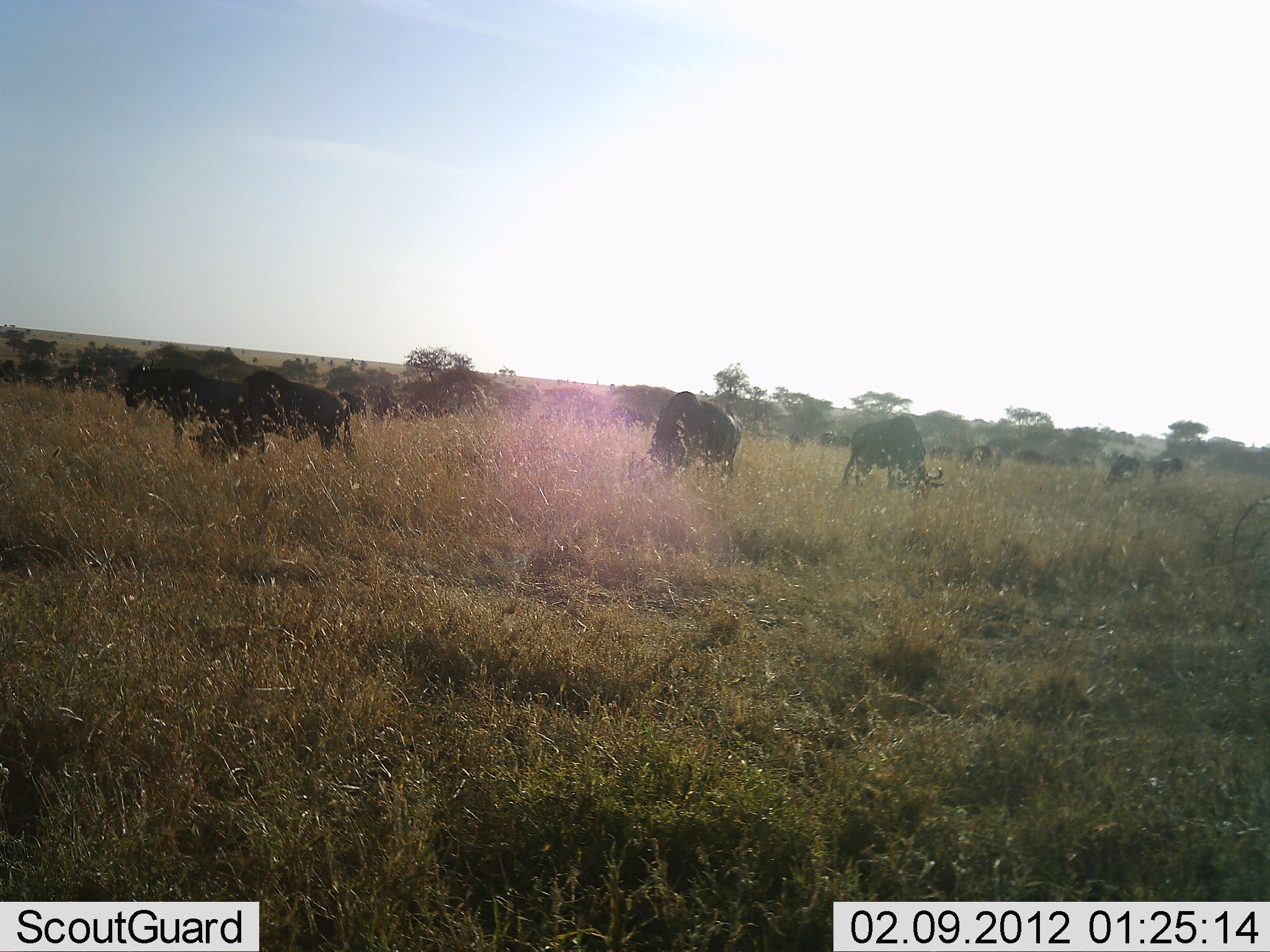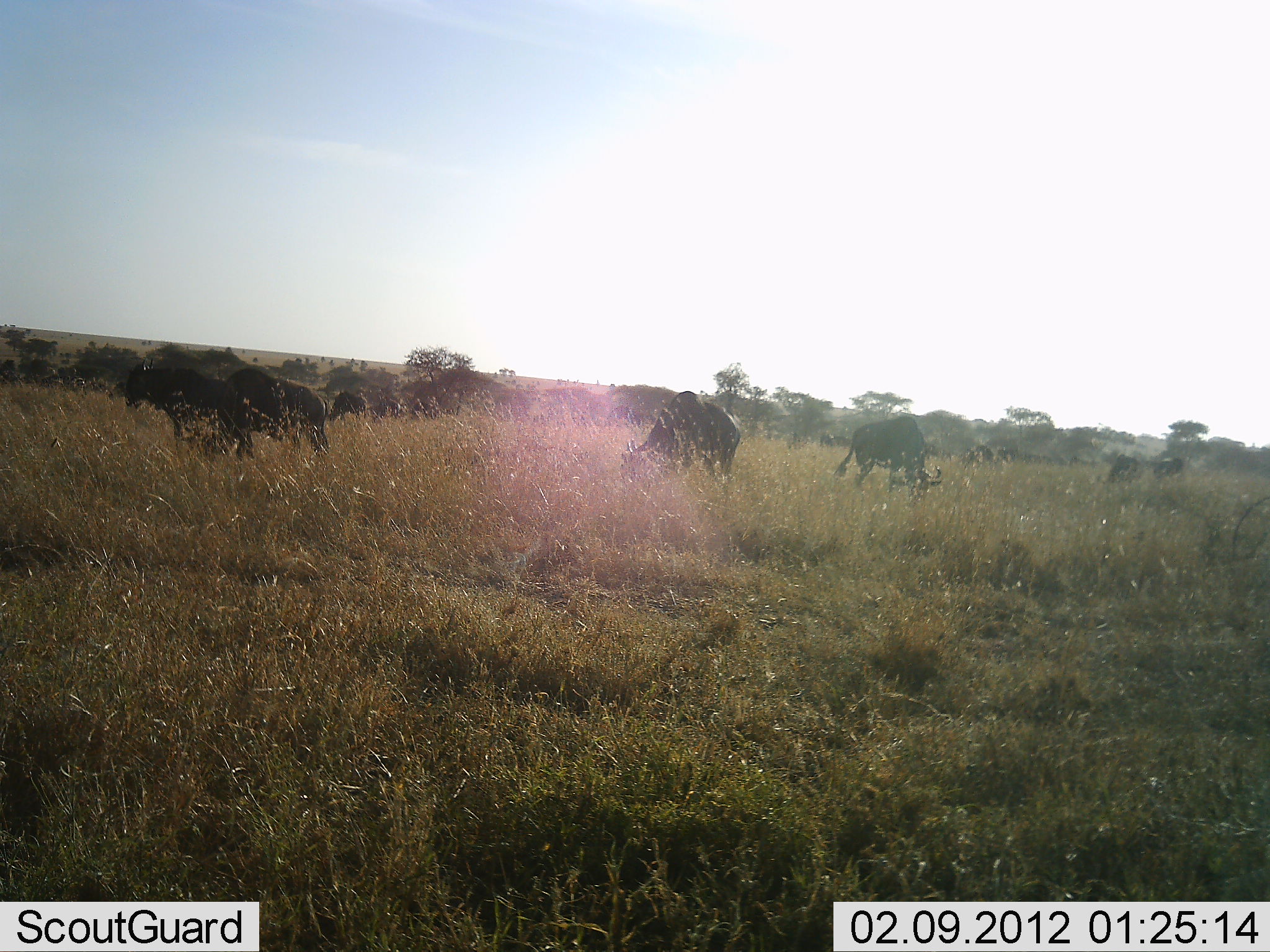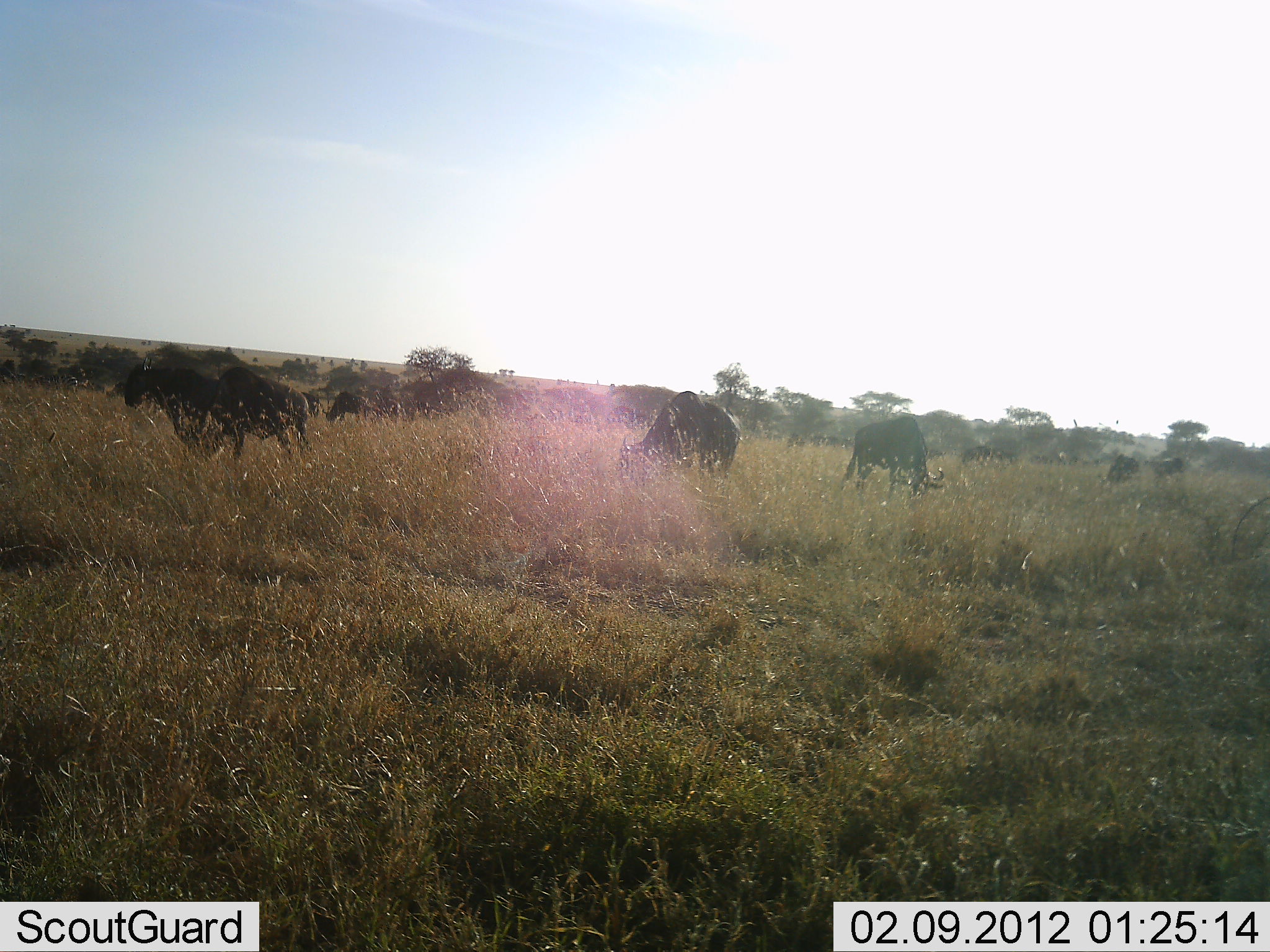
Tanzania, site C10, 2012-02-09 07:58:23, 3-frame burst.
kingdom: Animalia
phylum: Chordata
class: Mammalia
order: Artiodactyla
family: Bovidae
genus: Connochaetes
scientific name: Connochaetes taurinus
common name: blue wildebeest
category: wildebeest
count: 8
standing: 50%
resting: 0%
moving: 40%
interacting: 0%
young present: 0%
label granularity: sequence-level